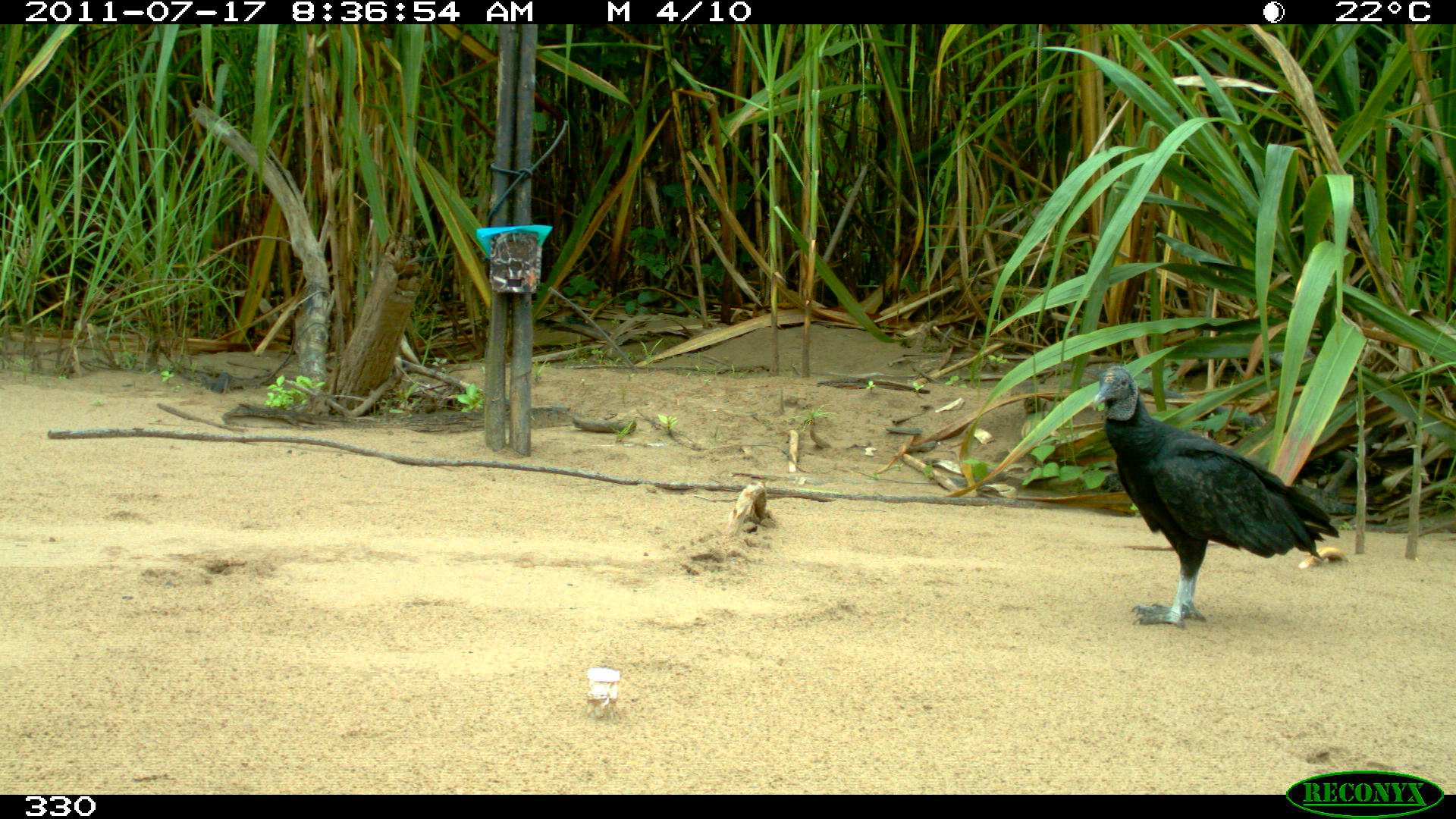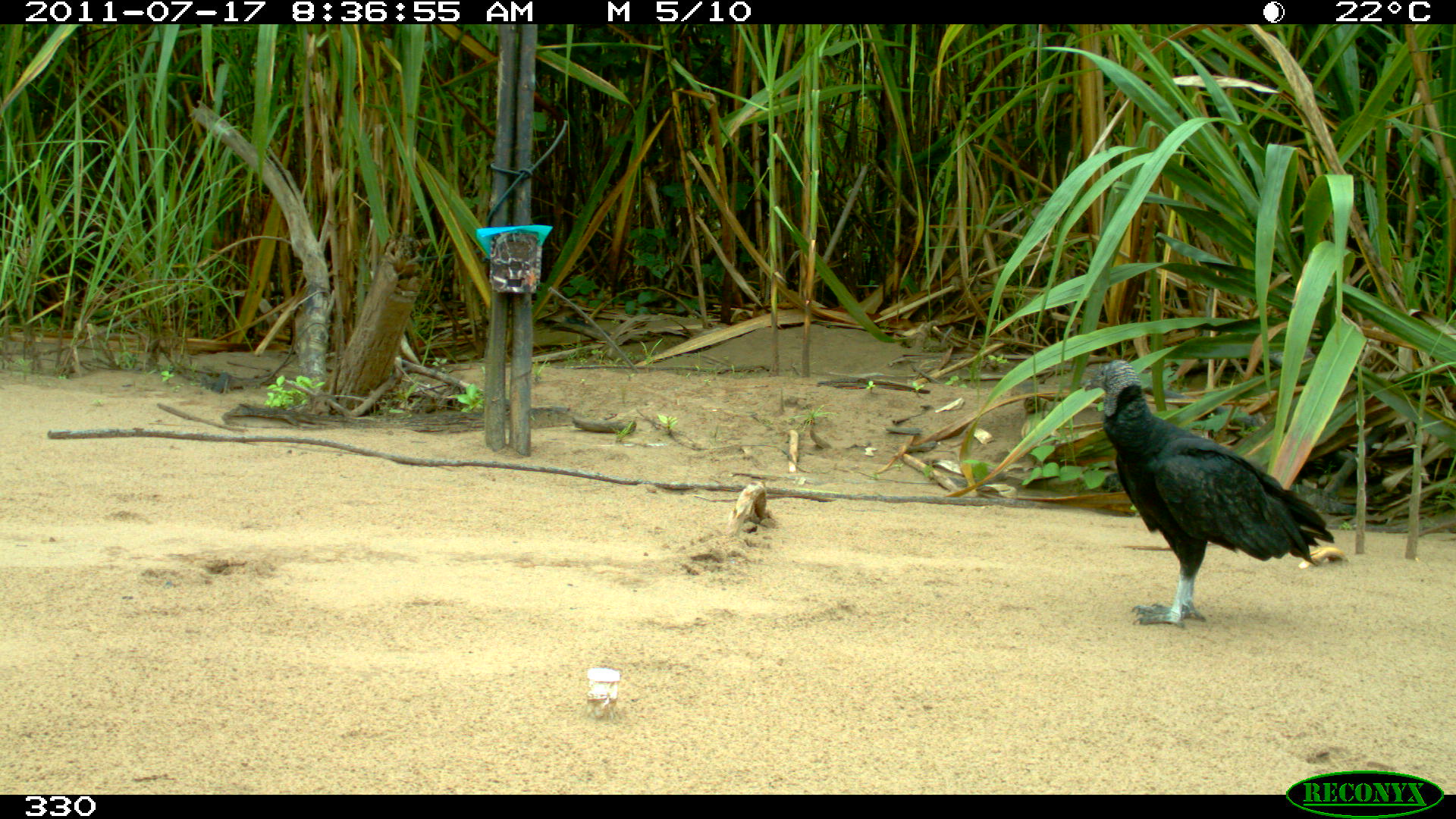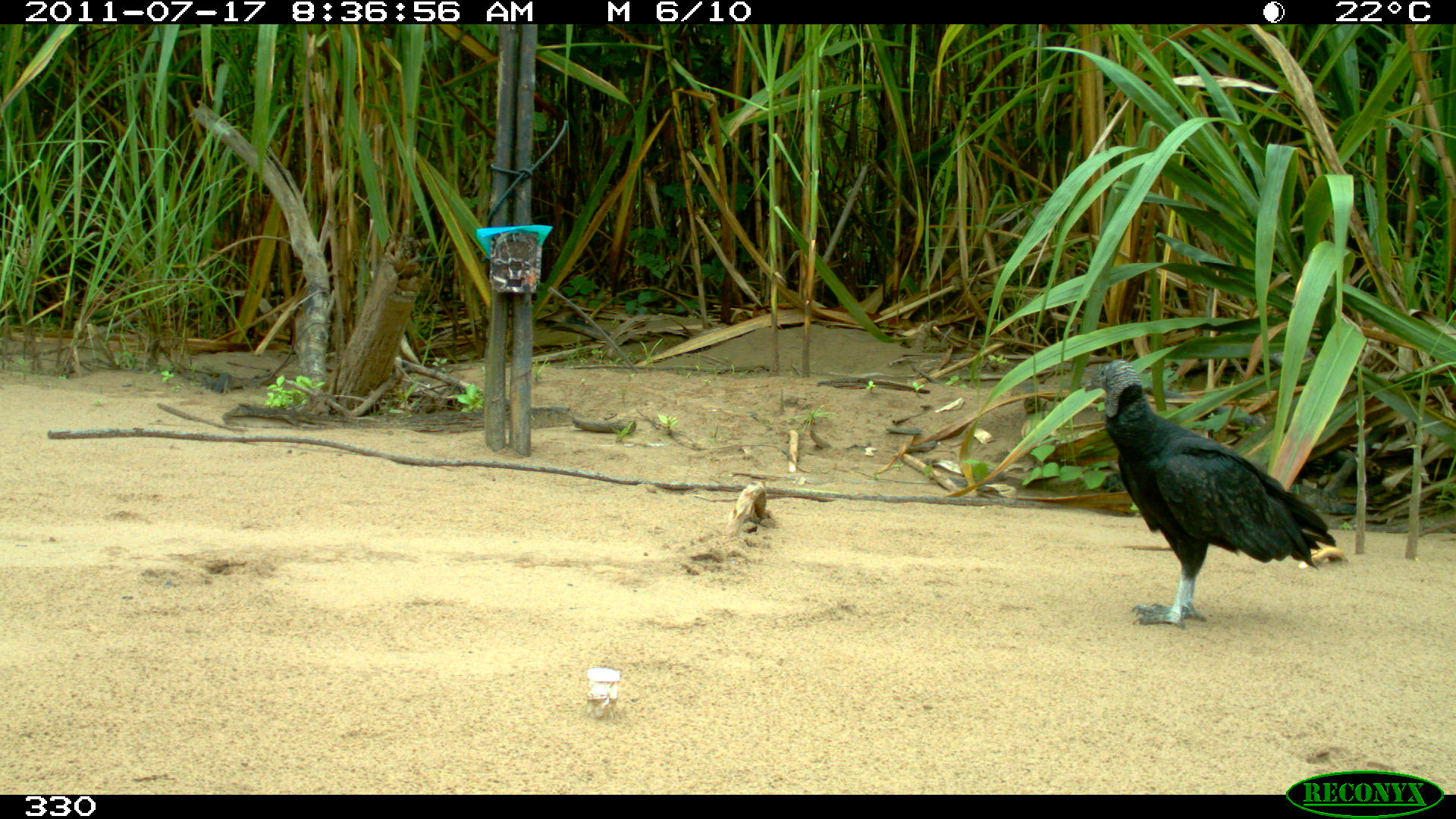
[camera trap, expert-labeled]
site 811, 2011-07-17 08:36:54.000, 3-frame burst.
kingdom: Animalia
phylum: Chordata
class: Aves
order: Cathartiformes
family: Cathartidae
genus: Coragyps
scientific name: Coragyps atratus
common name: black vulture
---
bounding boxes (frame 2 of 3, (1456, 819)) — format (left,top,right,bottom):
coragyps atratus: (1085,359,1334,628)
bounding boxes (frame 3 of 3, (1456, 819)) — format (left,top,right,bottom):
coragyps atratus: (1085,359,1335,629)